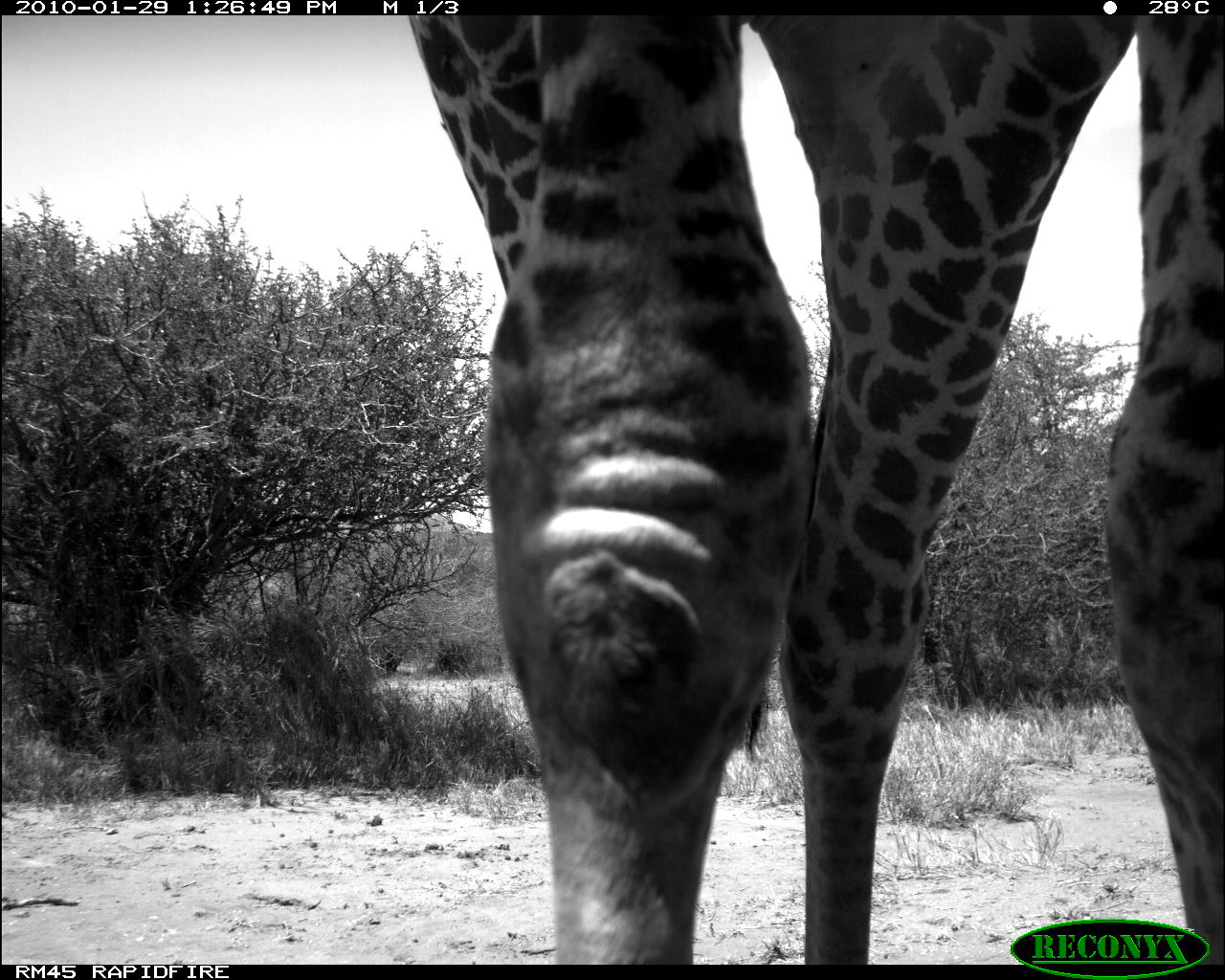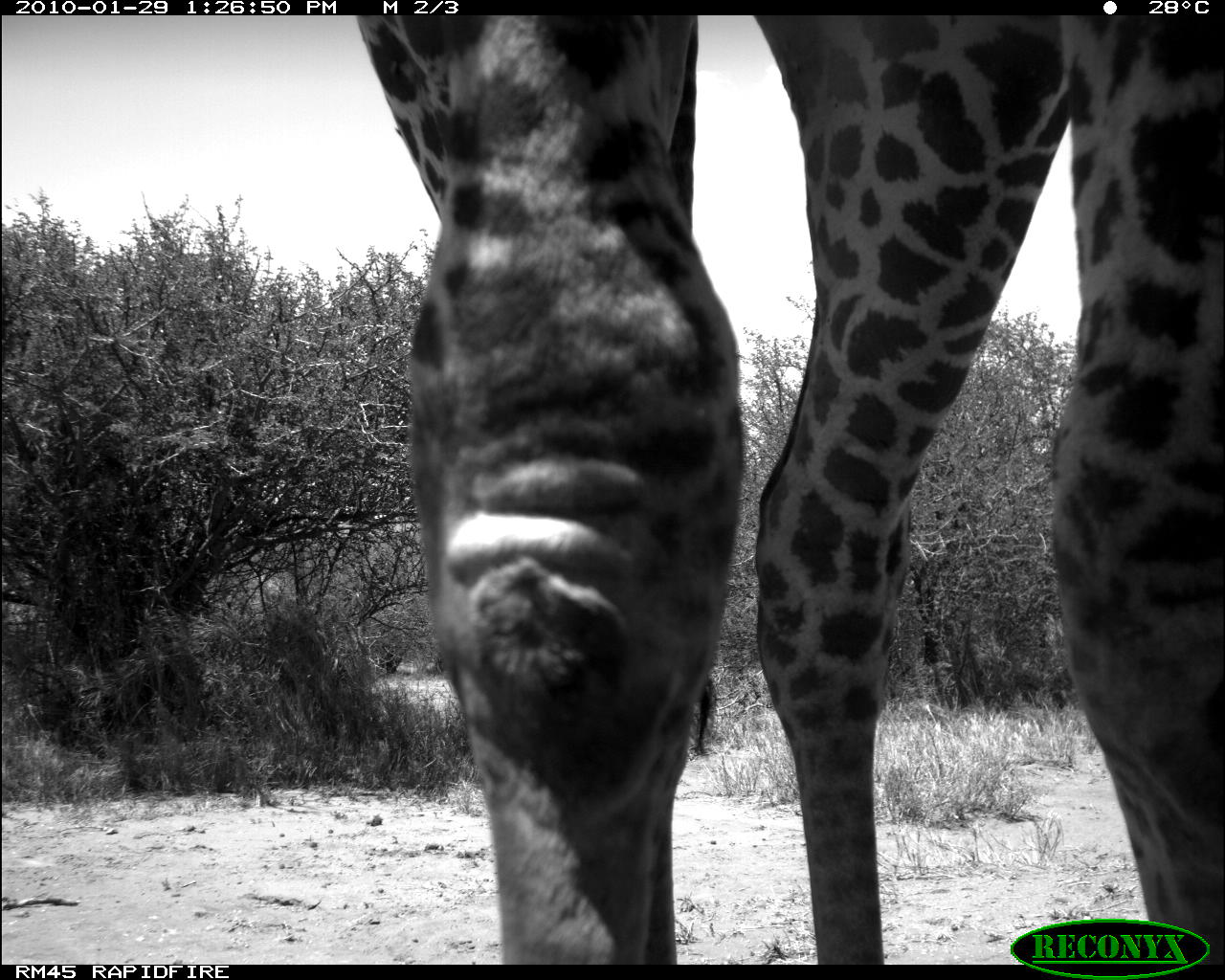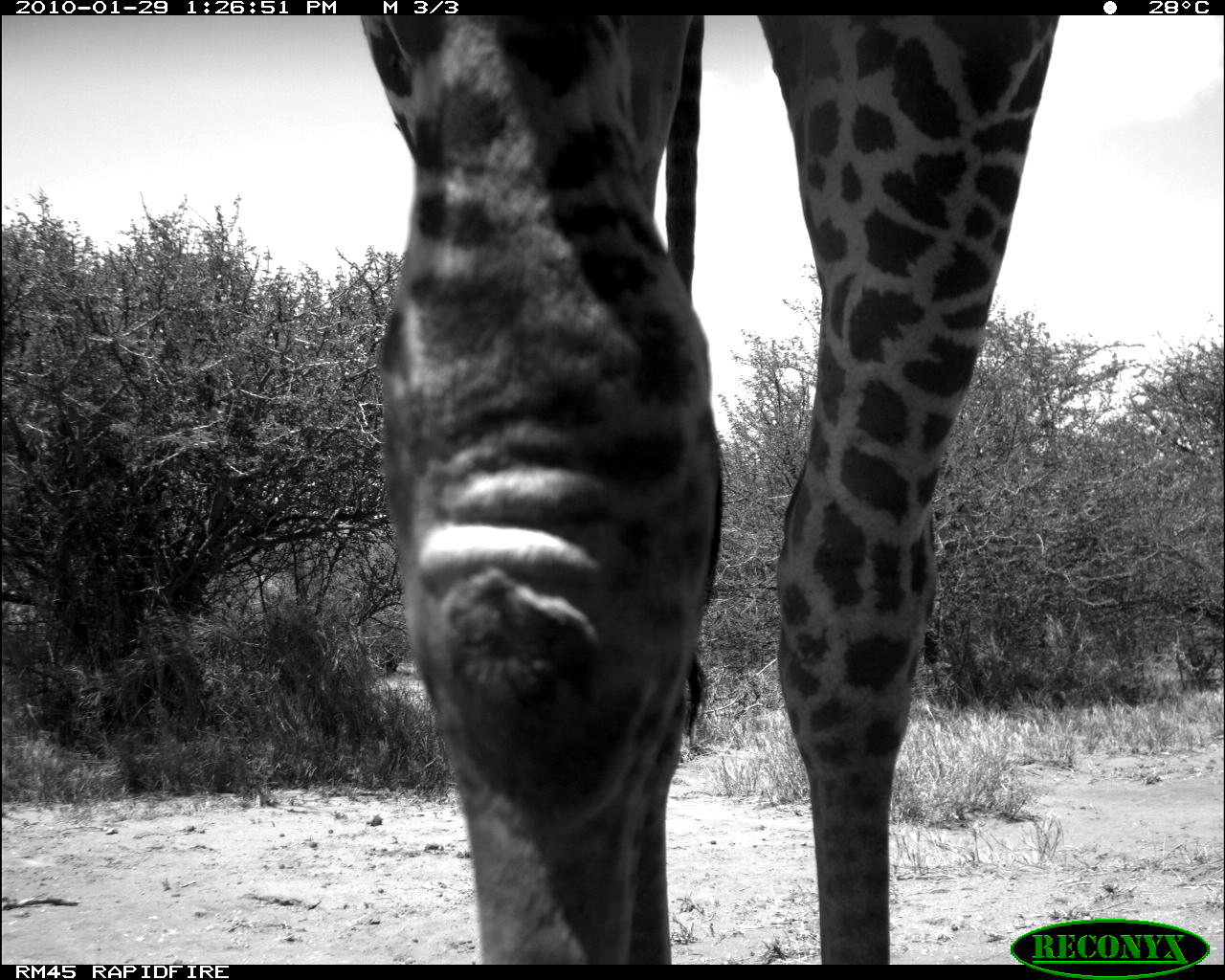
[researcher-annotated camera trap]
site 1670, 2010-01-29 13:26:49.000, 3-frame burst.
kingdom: Animalia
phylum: Chordata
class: Mammalia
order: Artiodactyla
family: Giraffidae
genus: Giraffa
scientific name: Giraffa camelopardalis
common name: giraffe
Giraffa camelopardalis (giraffe), count 1.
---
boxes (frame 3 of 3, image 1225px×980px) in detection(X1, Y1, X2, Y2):
giraffa camelopardalis: detection(351, 12, 1059, 964)